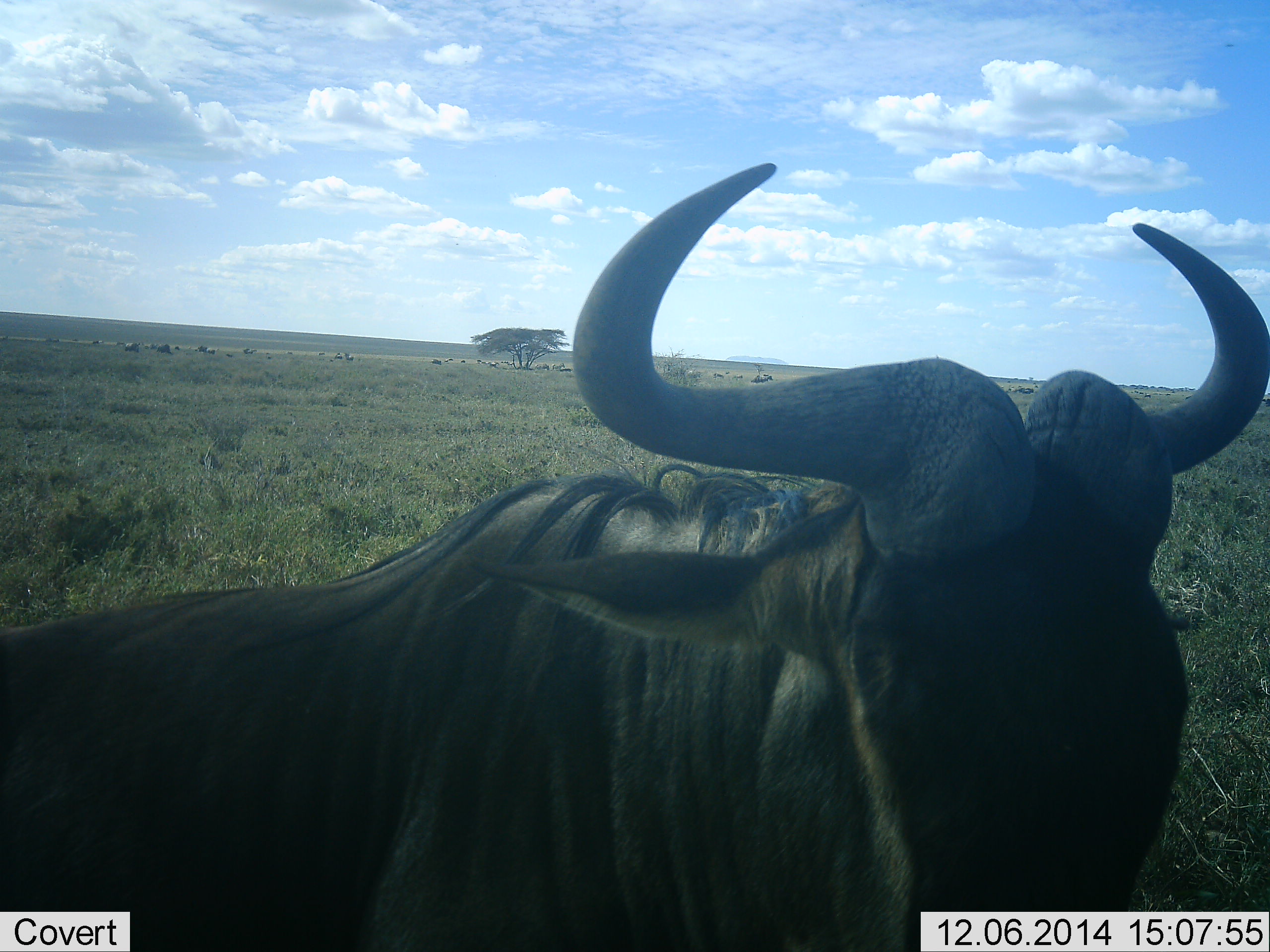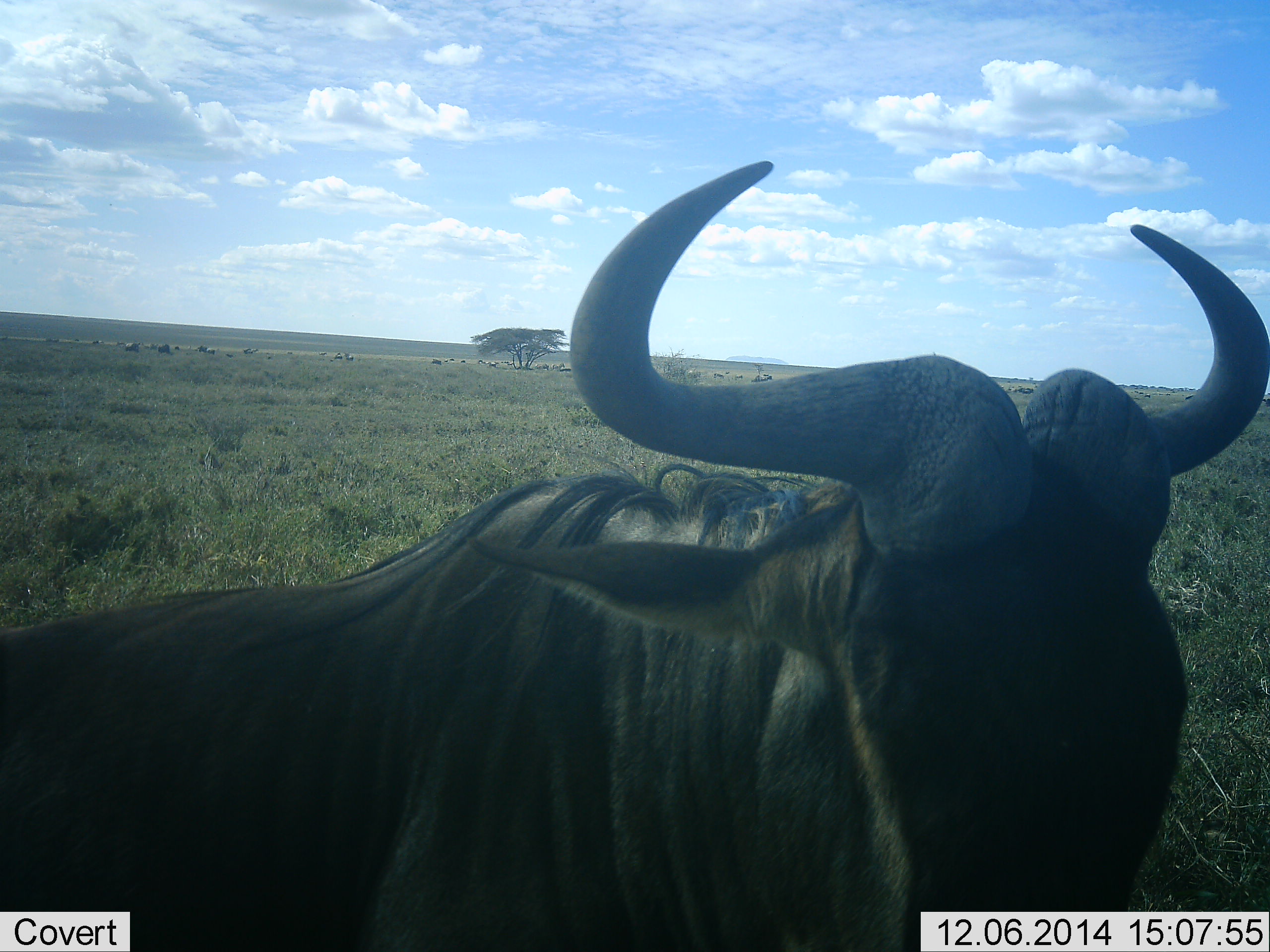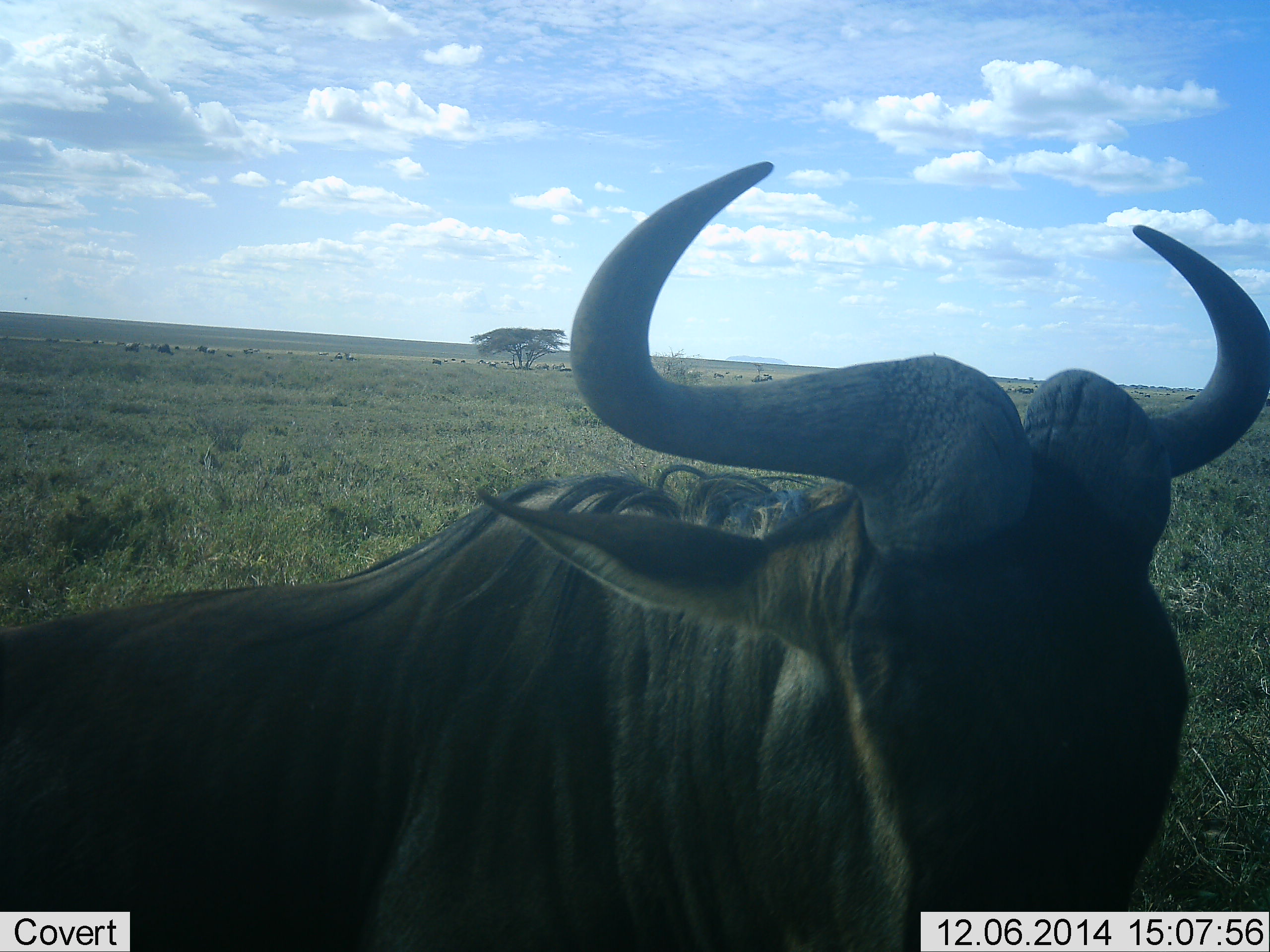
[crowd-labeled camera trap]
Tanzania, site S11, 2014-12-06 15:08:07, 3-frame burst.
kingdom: Animalia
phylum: Chordata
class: Mammalia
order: Artiodactyla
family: Bovidae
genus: Connochaetes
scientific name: Connochaetes taurinus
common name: blue wildebeest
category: wildebeest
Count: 1.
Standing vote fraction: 80%.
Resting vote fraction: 10%.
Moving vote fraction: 0%.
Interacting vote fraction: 0%.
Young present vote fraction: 0%.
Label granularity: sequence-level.